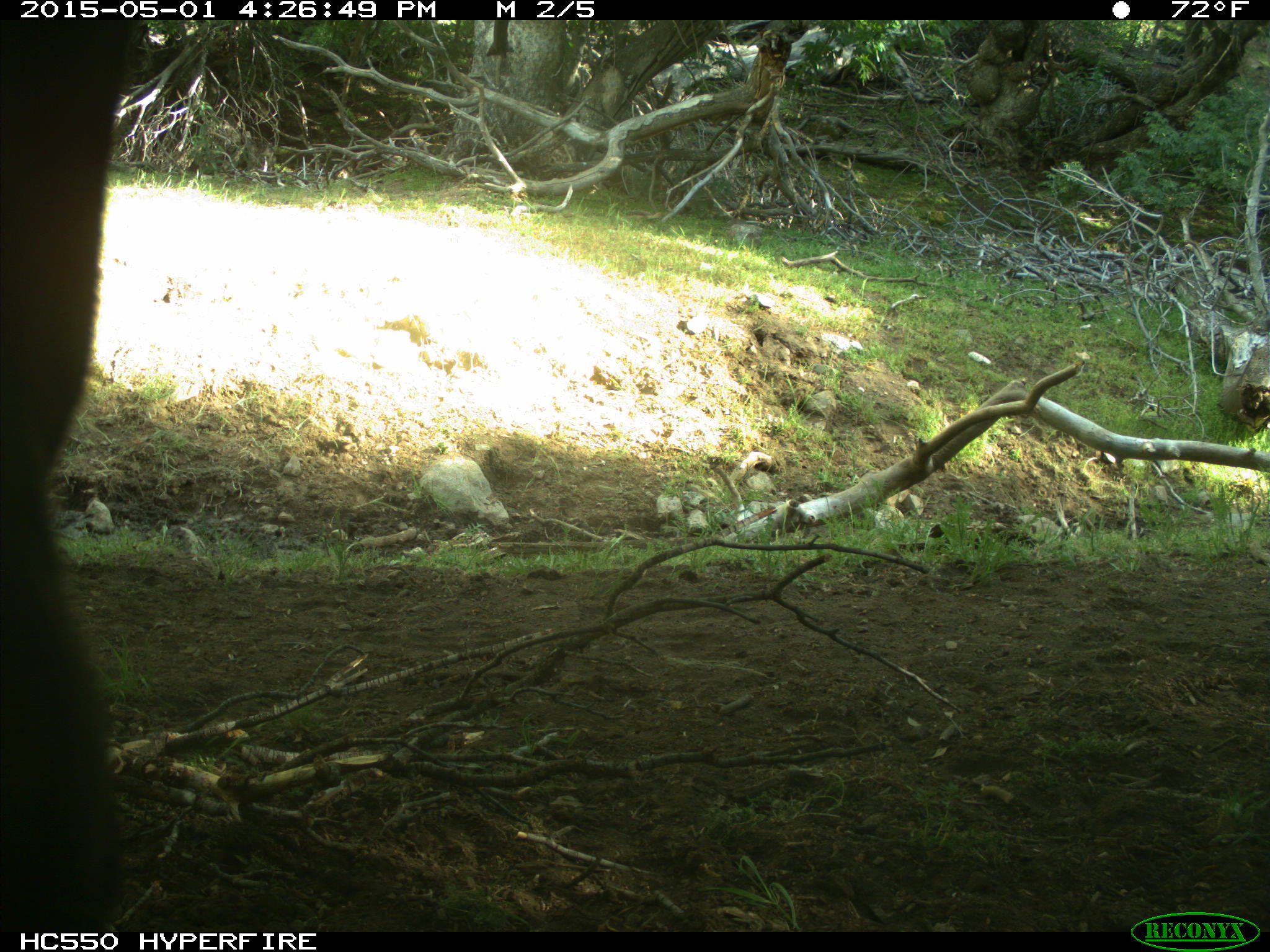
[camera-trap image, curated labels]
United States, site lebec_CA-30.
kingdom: Animalia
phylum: Chordata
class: Mammalia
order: Artiodactyla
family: Bovidae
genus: Bos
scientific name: Bos taurus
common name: domestic cow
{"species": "Bos taurus (domestic cow)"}